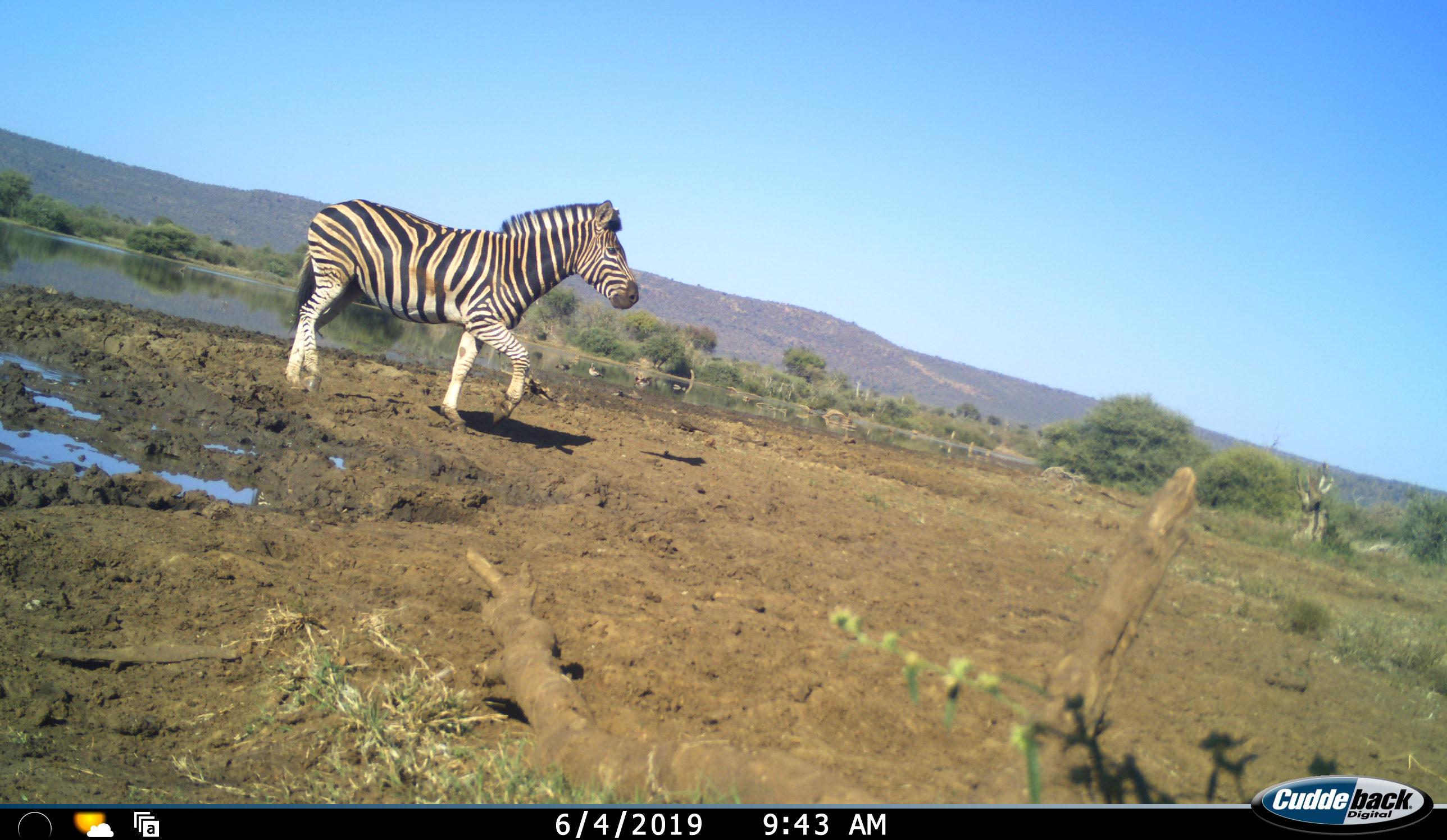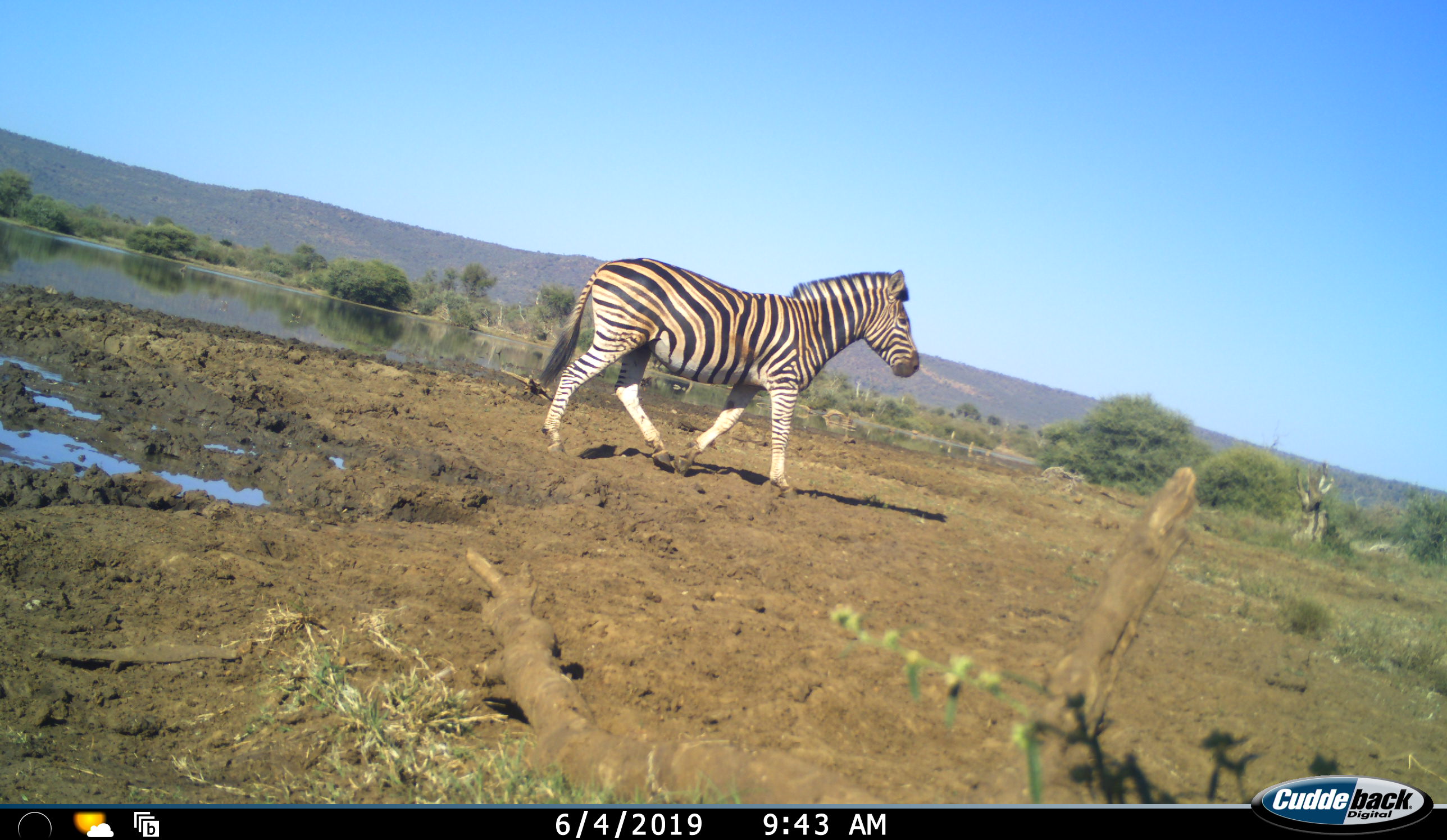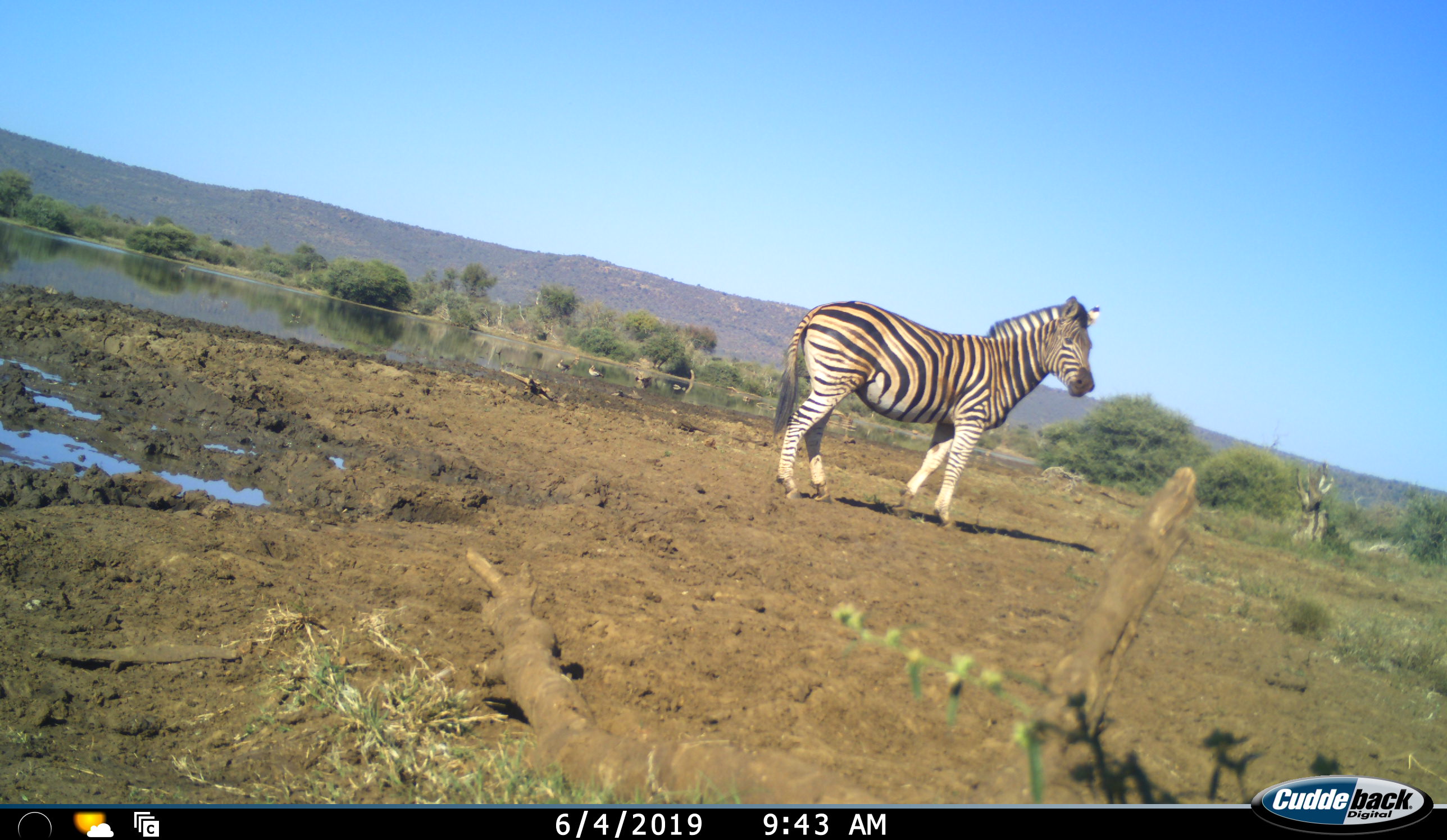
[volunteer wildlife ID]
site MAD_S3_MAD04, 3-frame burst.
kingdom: Animalia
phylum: Chordata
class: Mammalia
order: Perissodactyla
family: Equidae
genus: Equus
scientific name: Equus quagga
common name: plains zebra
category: zebraplains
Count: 1.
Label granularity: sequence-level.